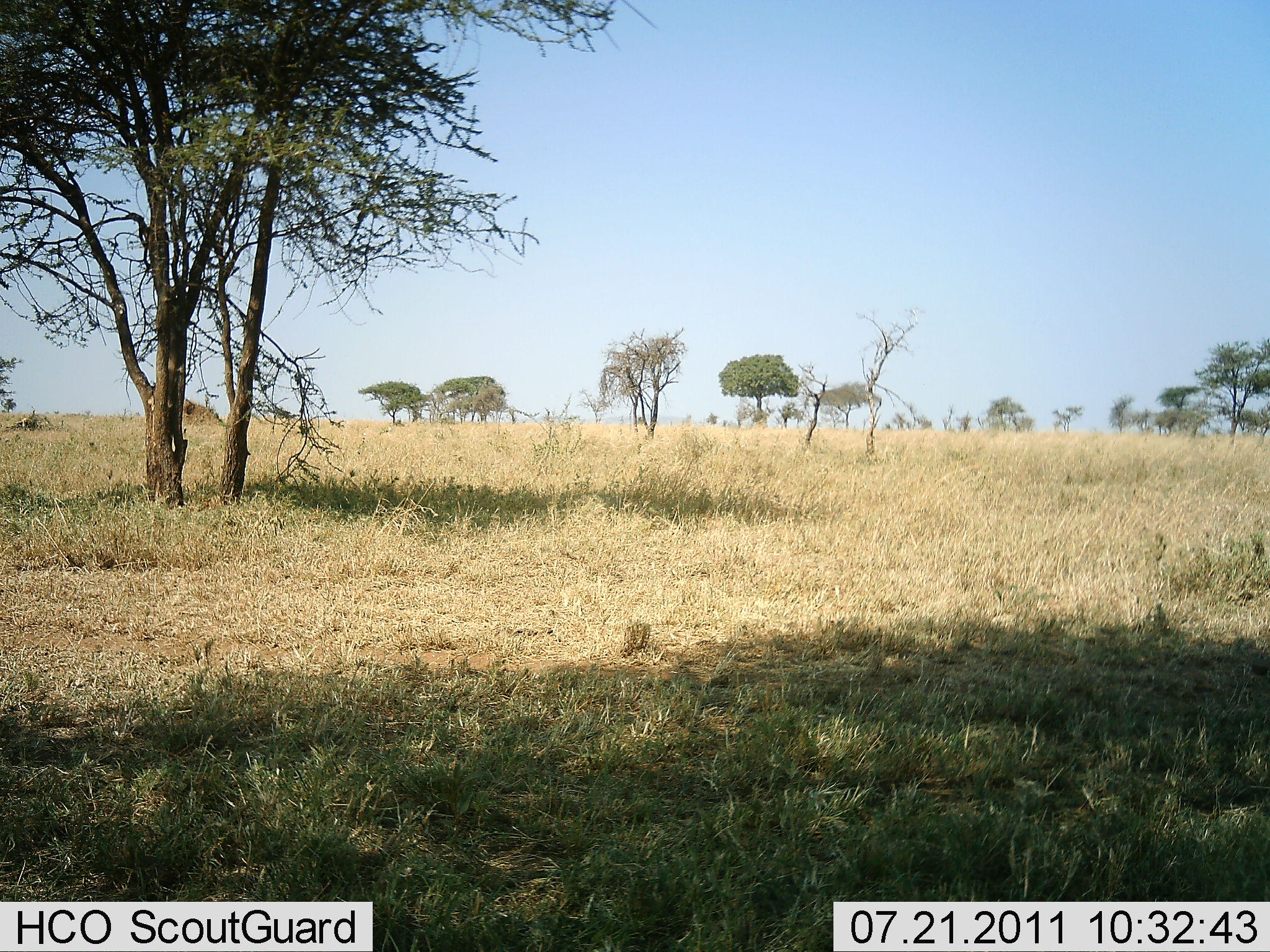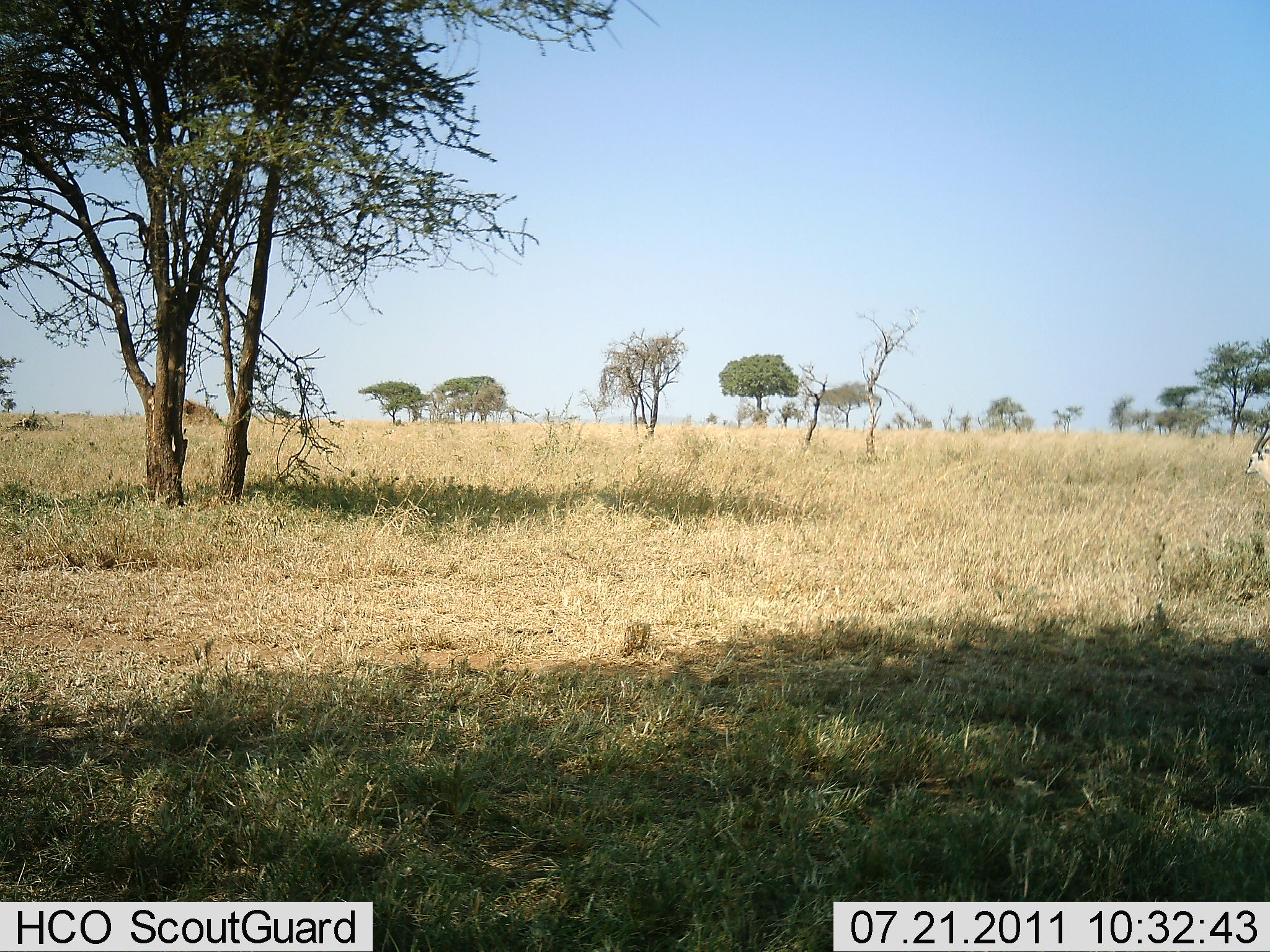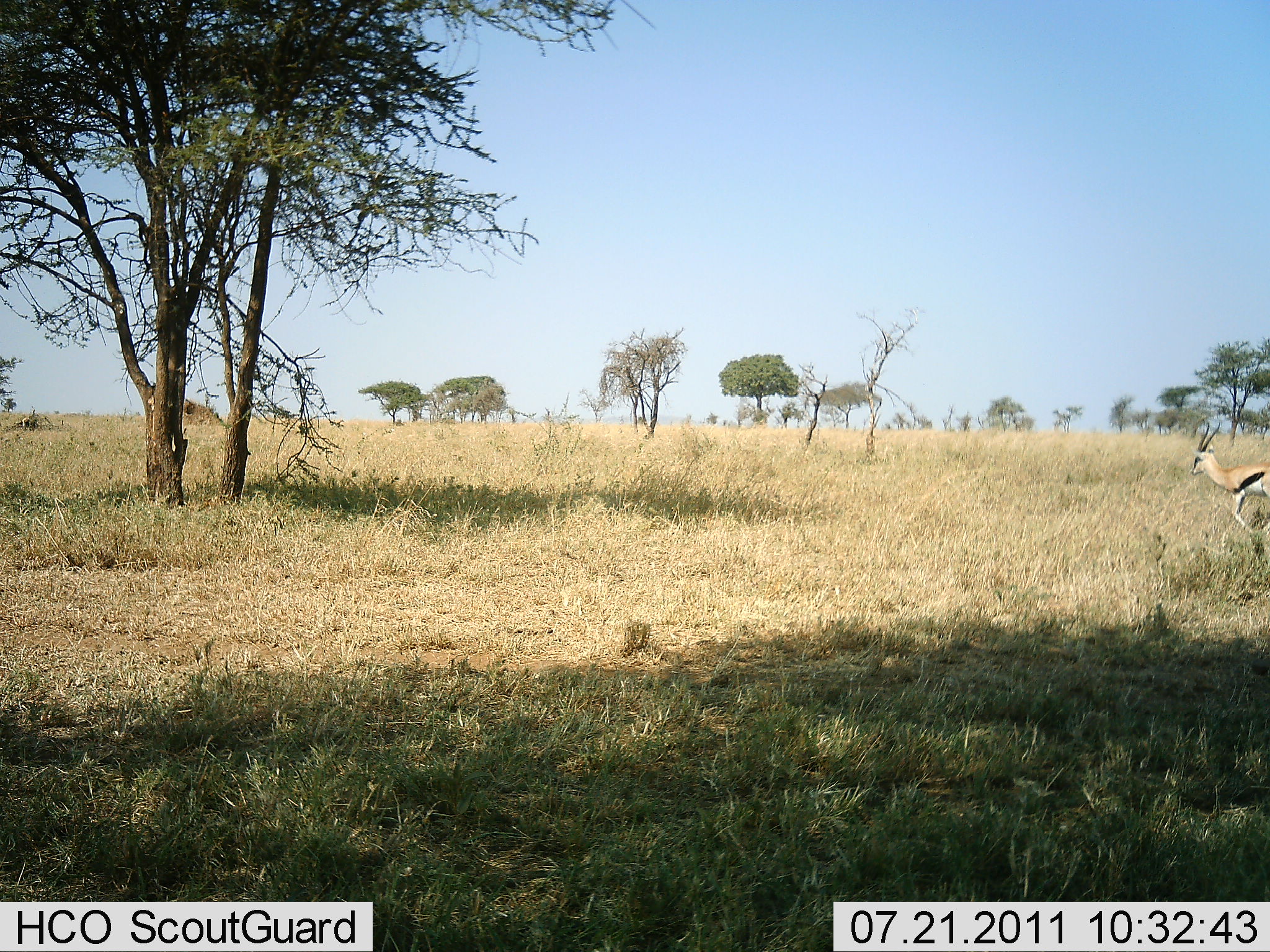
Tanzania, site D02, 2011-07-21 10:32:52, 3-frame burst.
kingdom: Animalia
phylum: Chordata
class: Mammalia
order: Artiodactyla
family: Bovidae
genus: Eudorcas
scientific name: Eudorcas thomsonii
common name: thomson's gazelle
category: gazellethomsons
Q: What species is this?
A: Gazellethomsons (thomson's gazelle) (Eudorcas thomsonii).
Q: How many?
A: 1.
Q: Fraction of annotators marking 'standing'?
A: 8%.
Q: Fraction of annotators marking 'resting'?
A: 0%.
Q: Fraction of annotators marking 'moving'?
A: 100%.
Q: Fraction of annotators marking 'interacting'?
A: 0%.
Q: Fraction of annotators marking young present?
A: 0%.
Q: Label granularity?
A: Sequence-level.